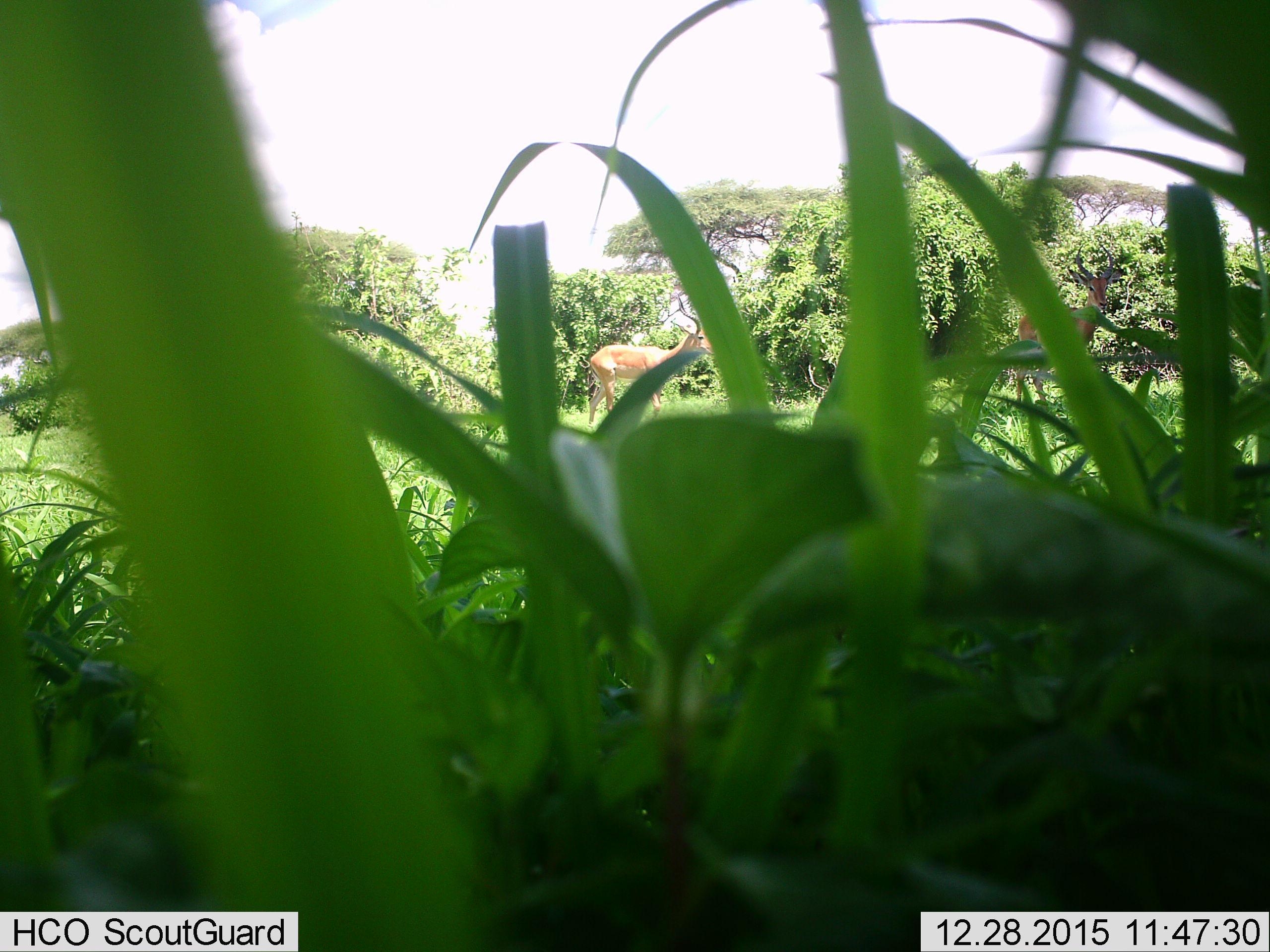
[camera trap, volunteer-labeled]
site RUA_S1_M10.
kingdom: Animalia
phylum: Chordata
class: Mammalia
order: Artiodactyla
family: Bovidae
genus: Aepyceros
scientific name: Aepyceros melampus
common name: impala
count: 2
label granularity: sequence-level